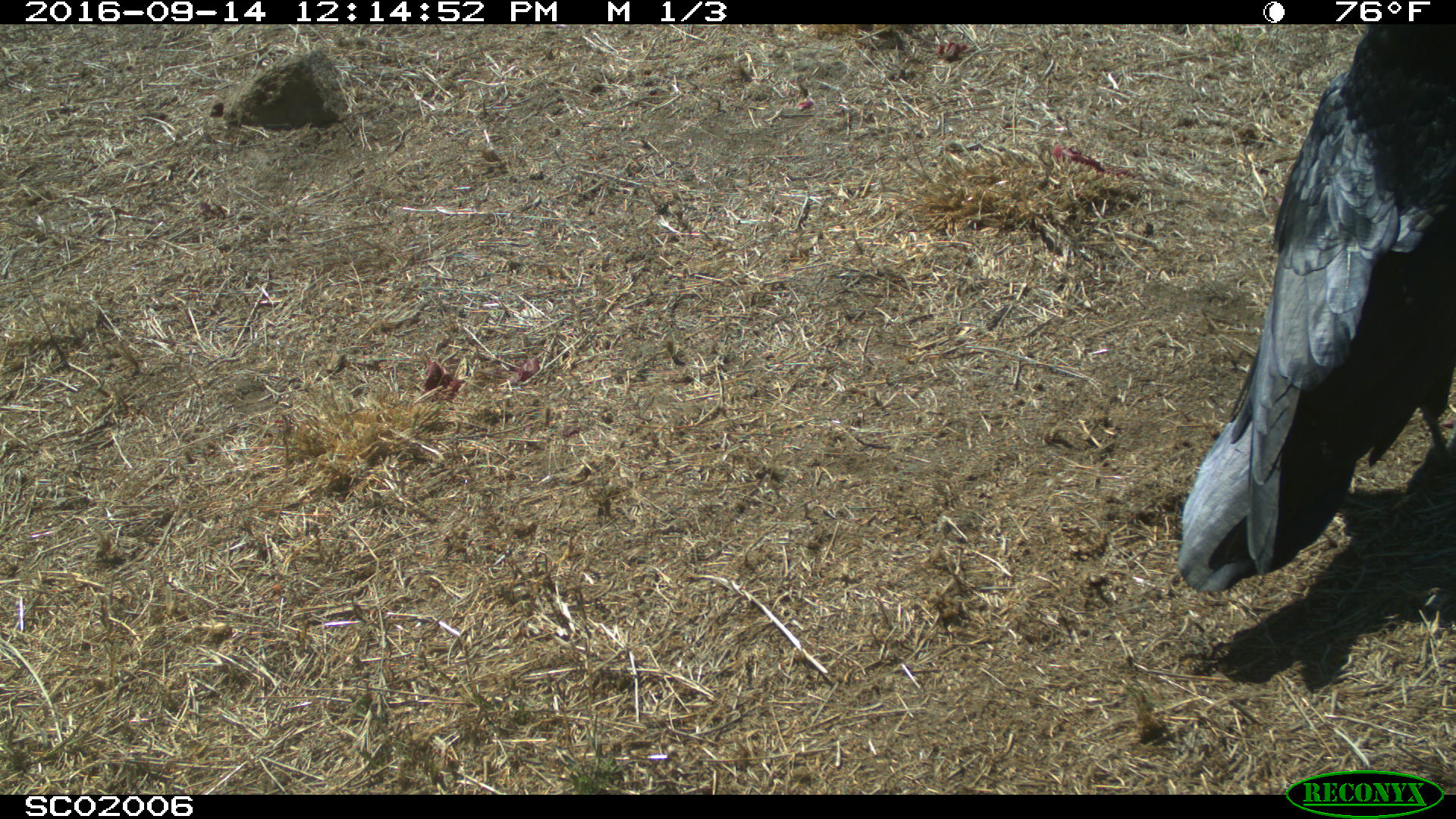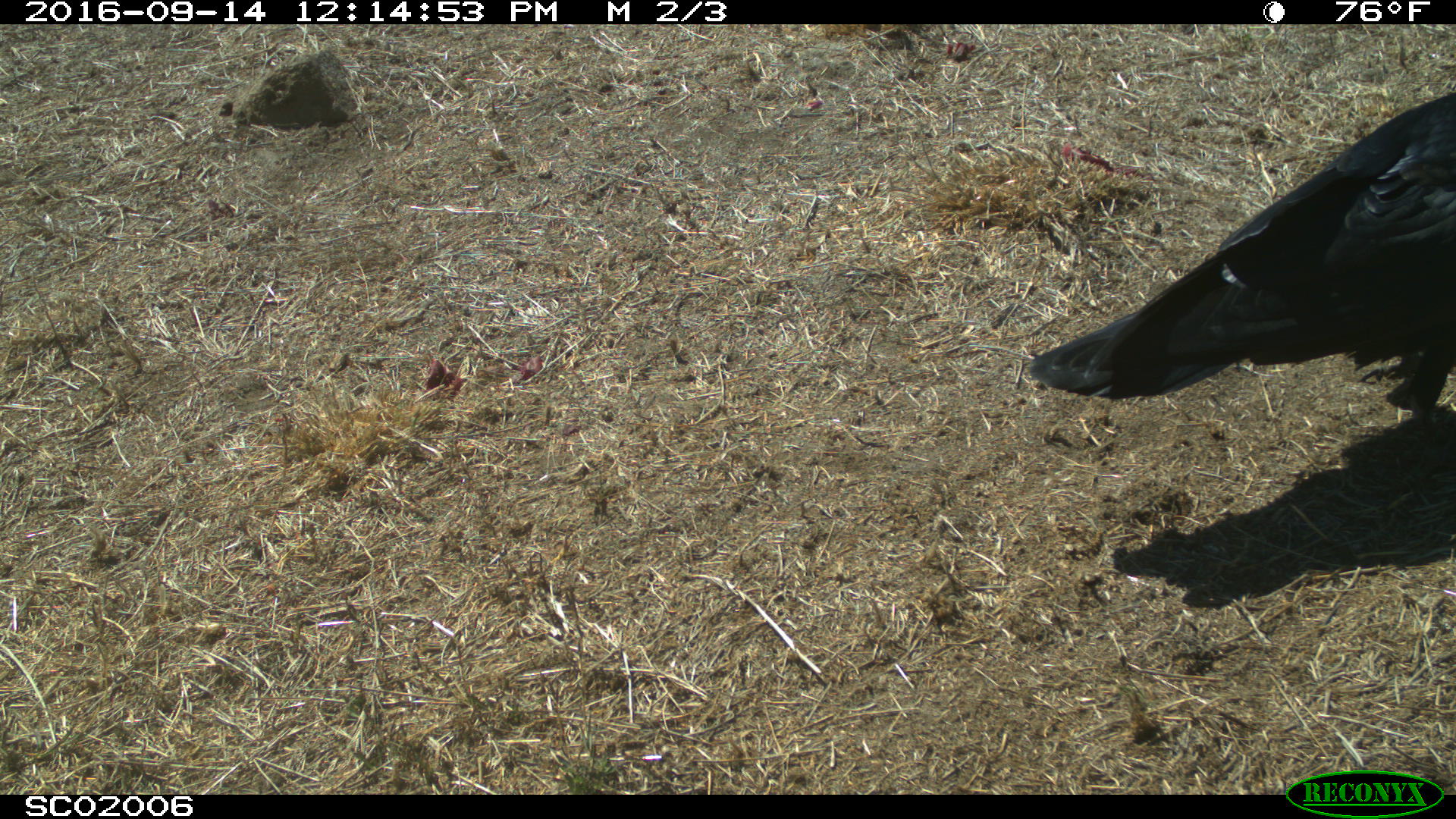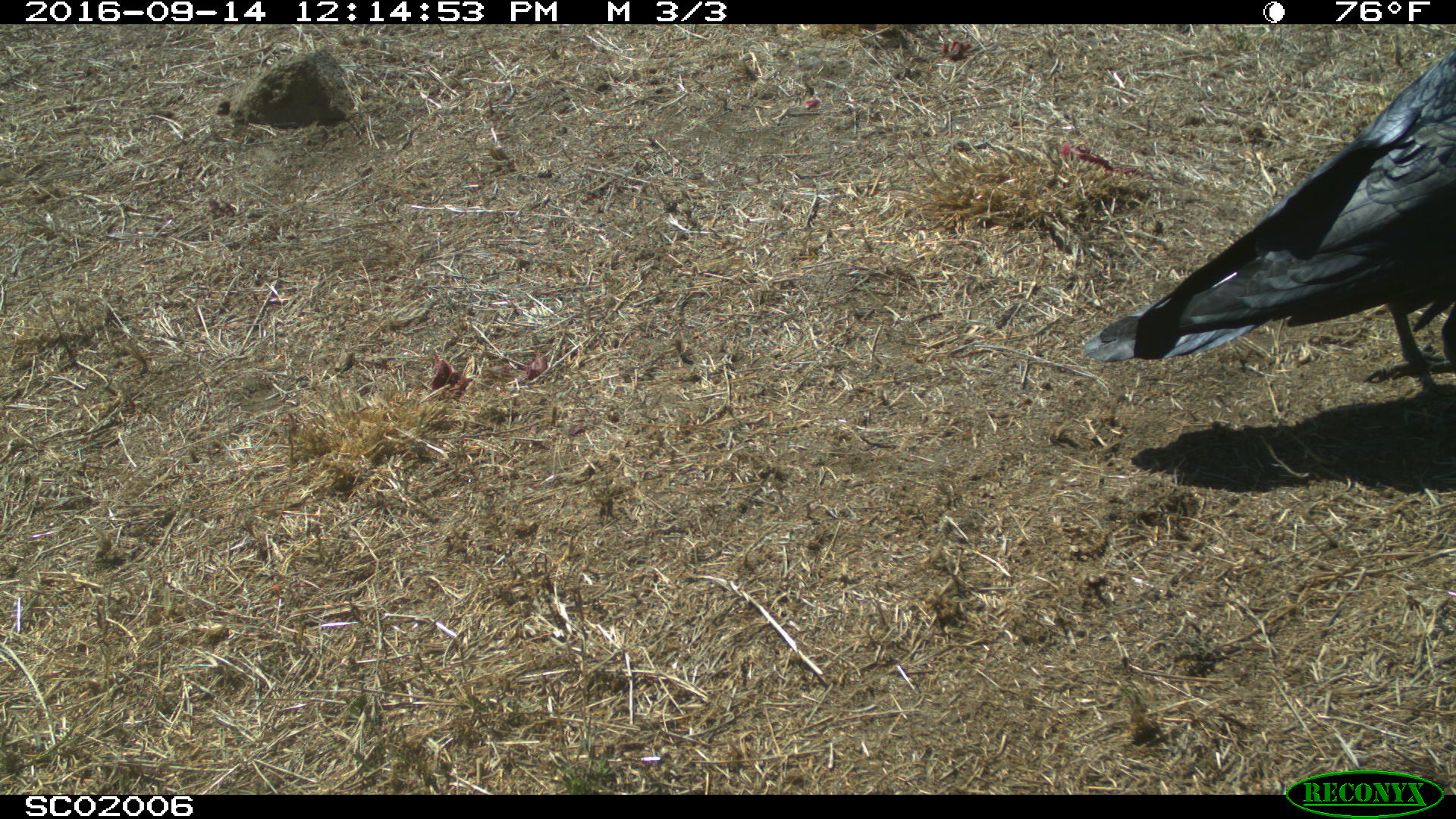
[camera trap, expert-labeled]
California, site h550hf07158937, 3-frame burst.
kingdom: Animalia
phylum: Chordata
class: Aves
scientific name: Aves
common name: bird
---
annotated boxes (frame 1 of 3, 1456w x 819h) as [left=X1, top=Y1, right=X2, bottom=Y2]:
bird: [left=1175, top=23, right=1455, bottom=593]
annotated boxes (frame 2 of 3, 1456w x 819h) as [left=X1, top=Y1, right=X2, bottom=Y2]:
bird: [left=1027, top=89, right=1455, bottom=447]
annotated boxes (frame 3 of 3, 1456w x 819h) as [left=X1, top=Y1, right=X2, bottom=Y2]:
bird: [left=1086, top=46, right=1455, bottom=396]